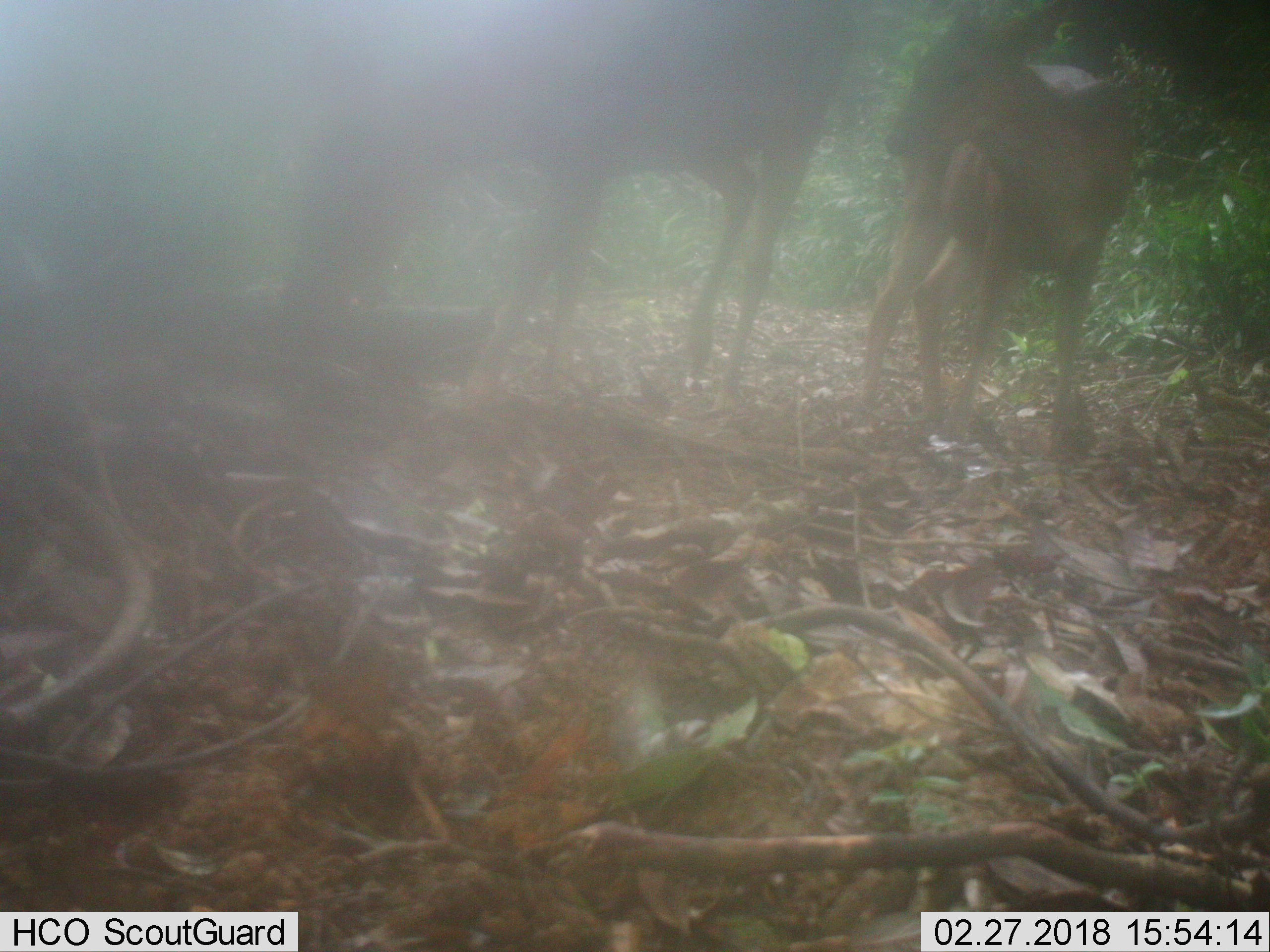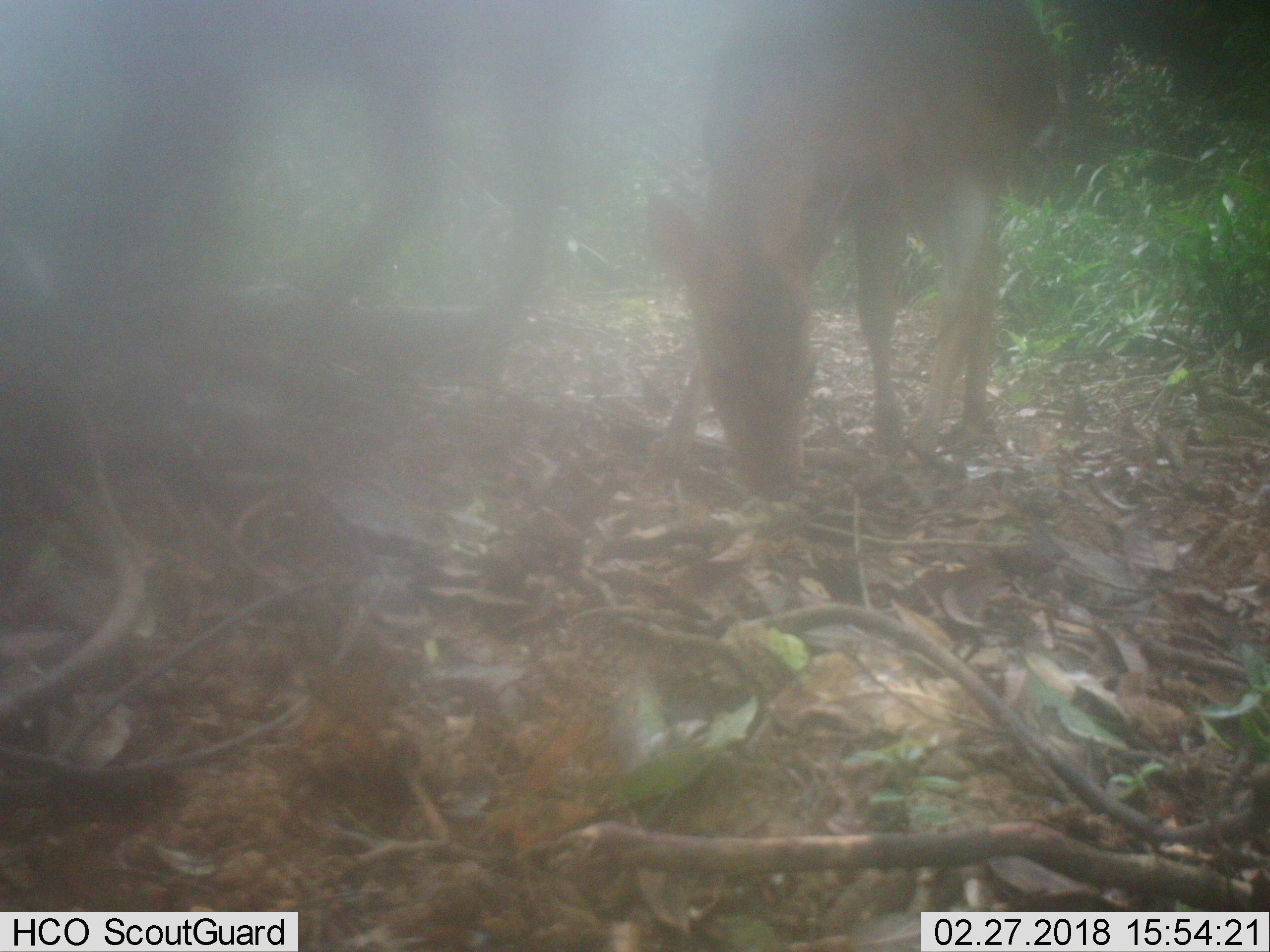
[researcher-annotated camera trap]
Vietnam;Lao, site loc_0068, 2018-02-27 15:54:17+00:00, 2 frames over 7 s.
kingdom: Animalia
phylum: Chordata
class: Mammalia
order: Artiodactyla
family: Cervidae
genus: Muntiacus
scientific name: Muntiacus vuquangensis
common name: large-antlered muntjac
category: large antlered muntjac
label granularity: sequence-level